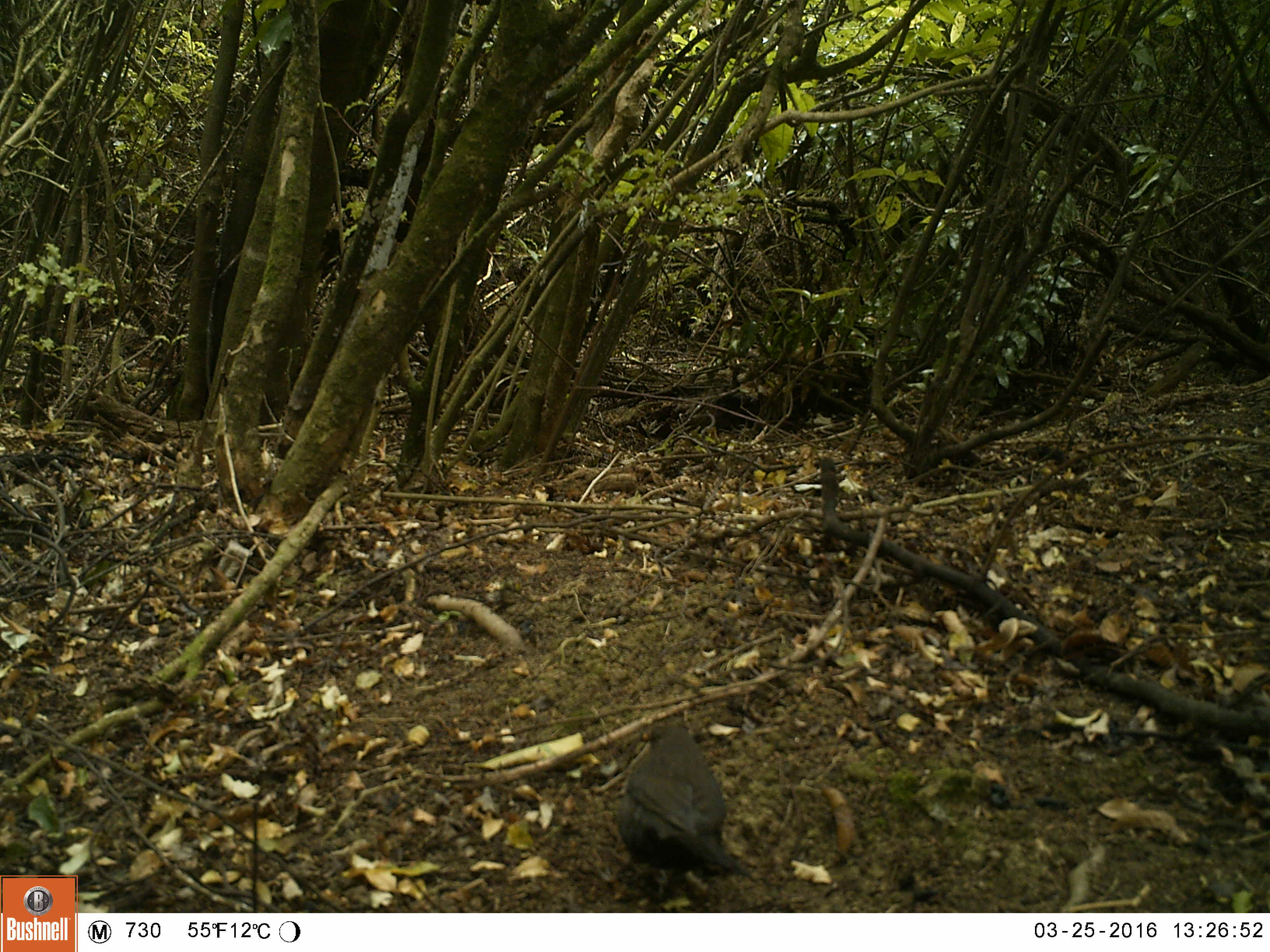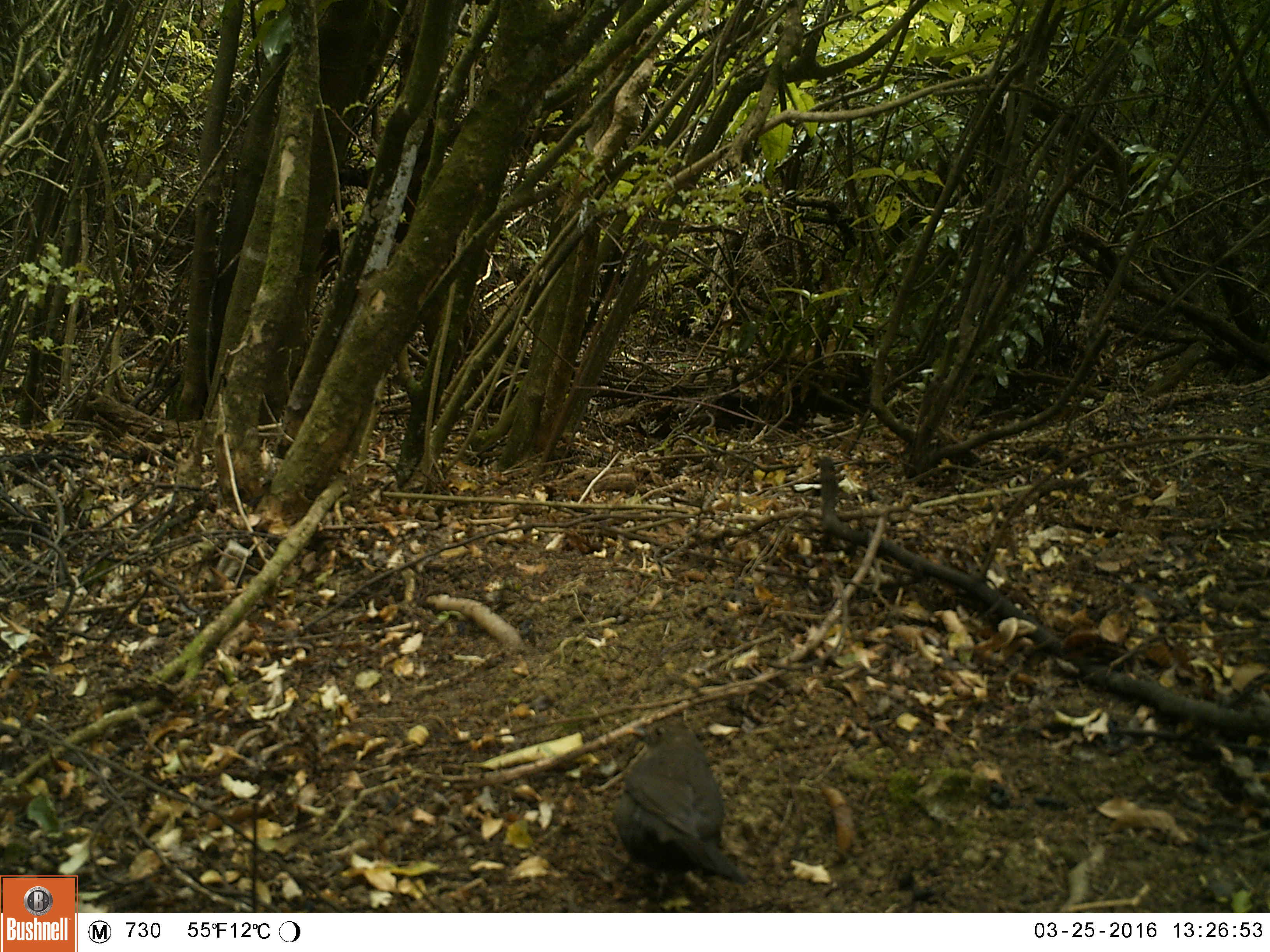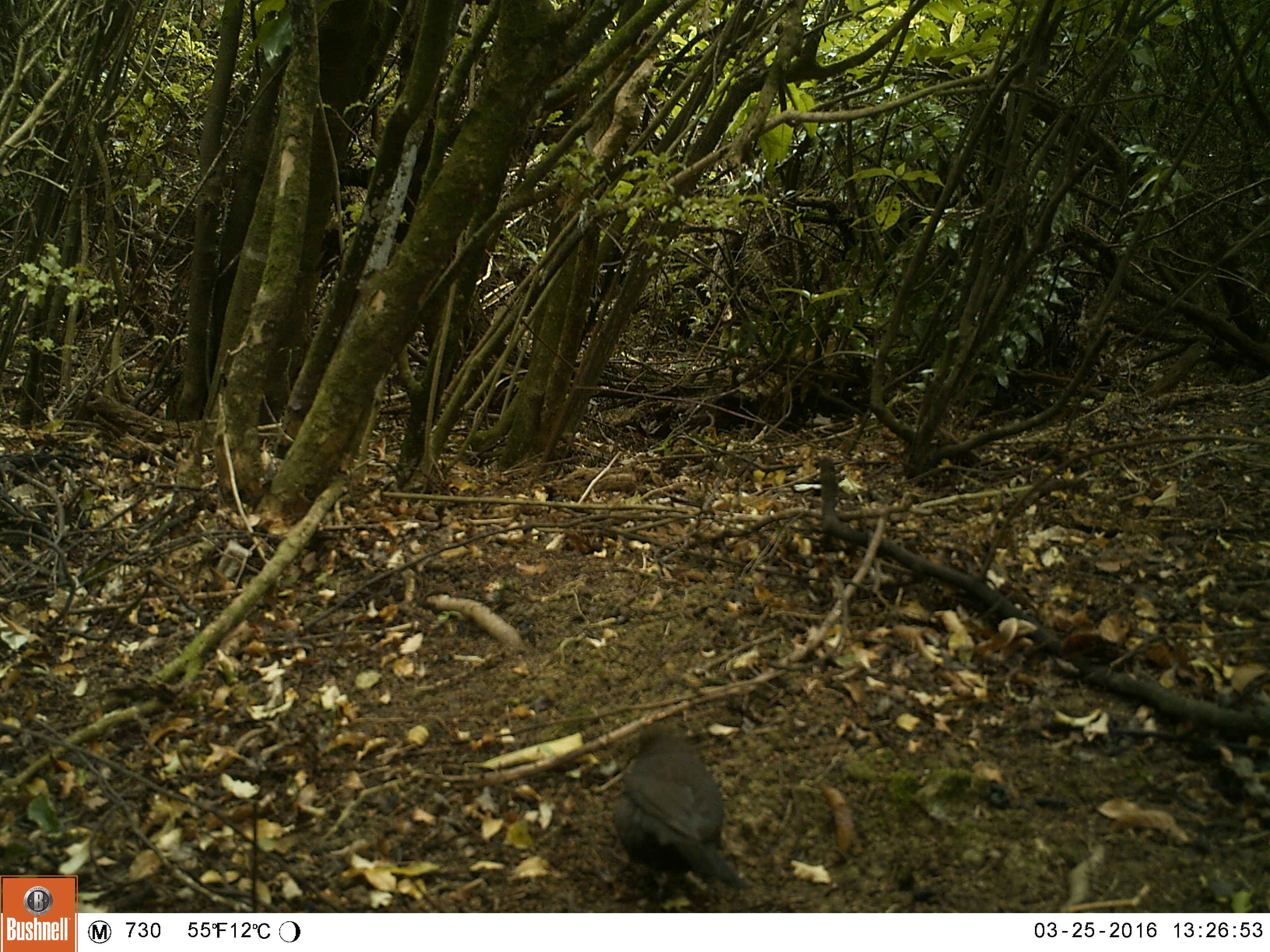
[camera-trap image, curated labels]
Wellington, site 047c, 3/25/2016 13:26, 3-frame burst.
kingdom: Animalia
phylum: Chordata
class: Aves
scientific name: Aves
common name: bird